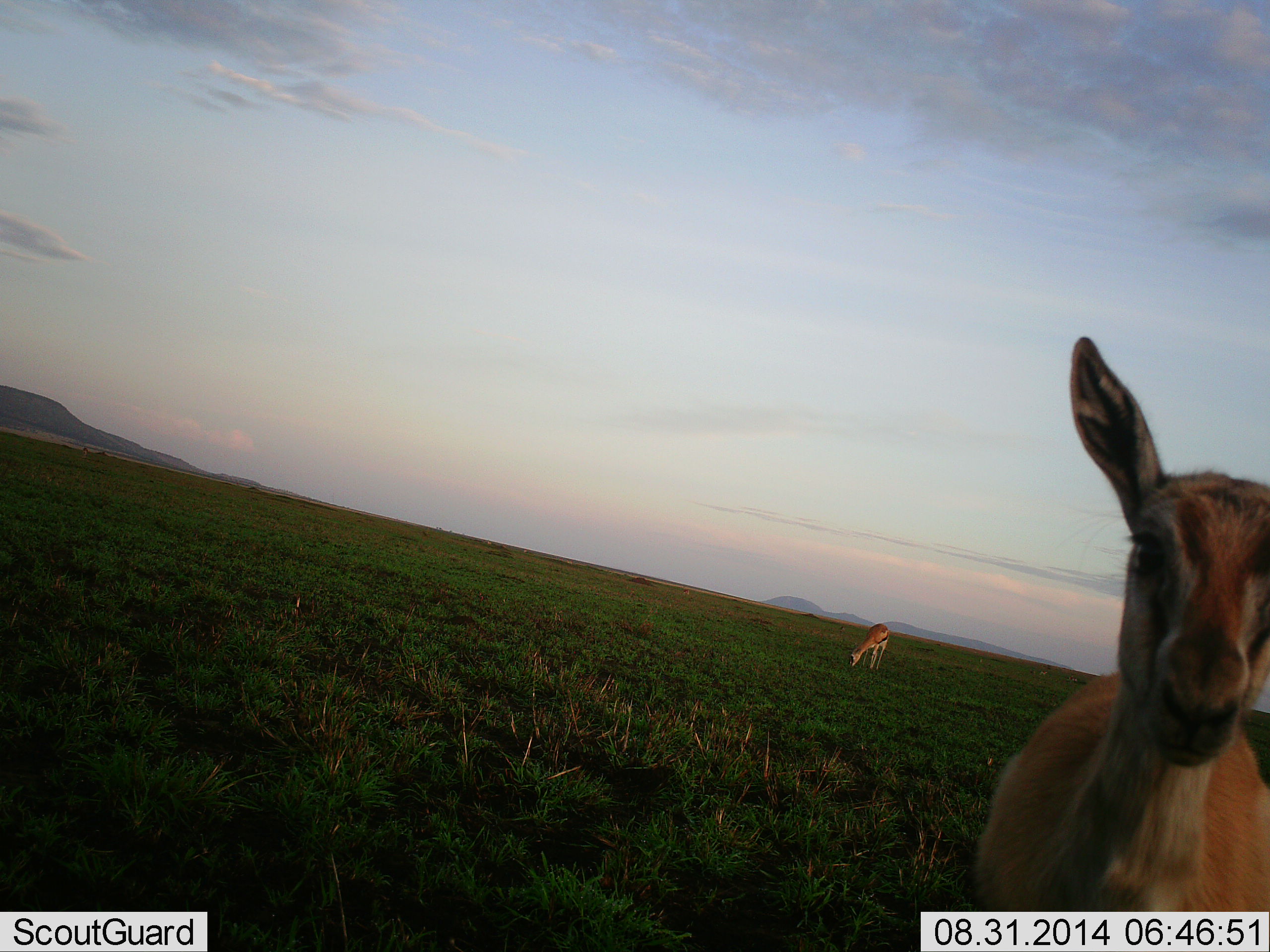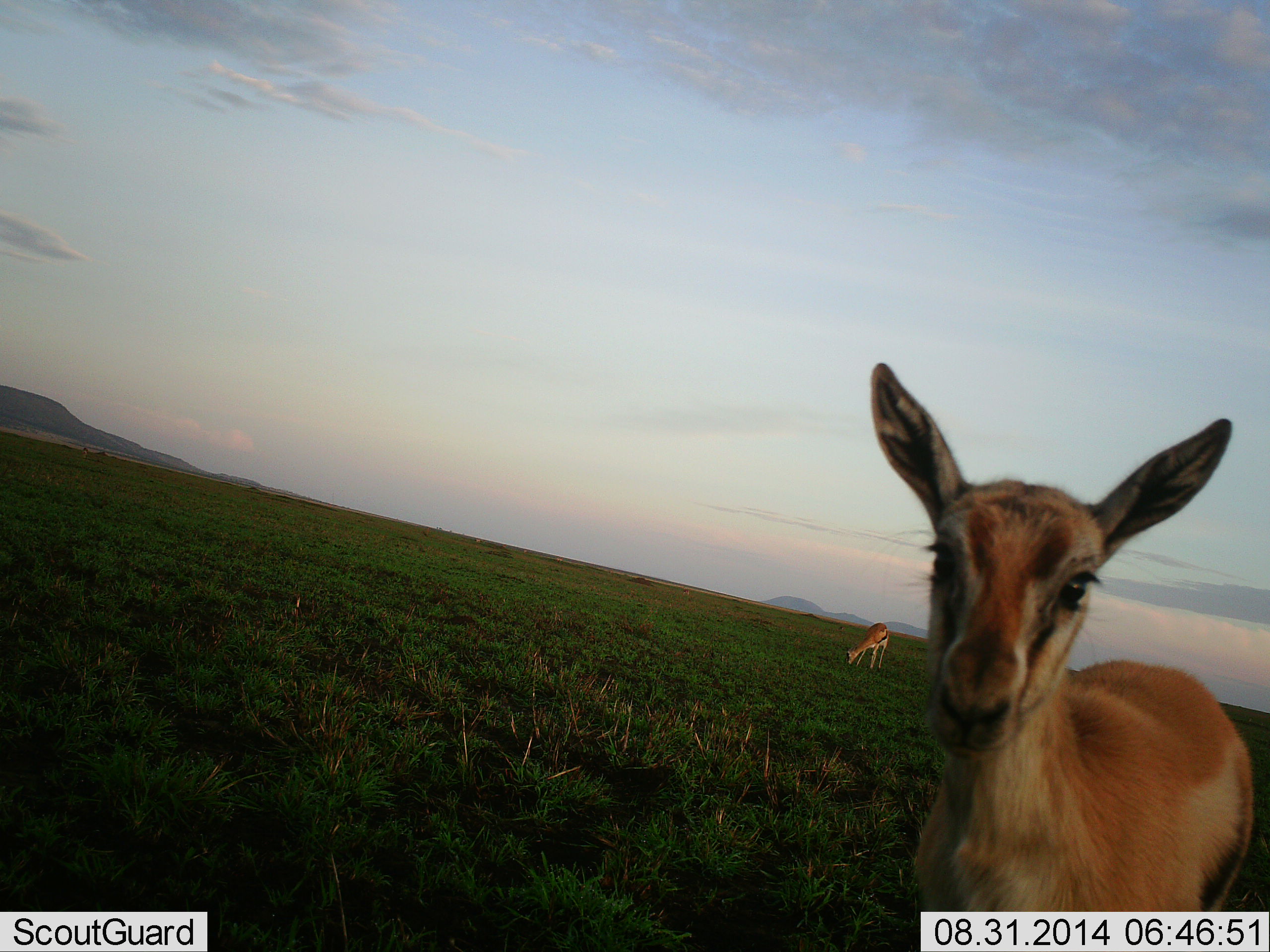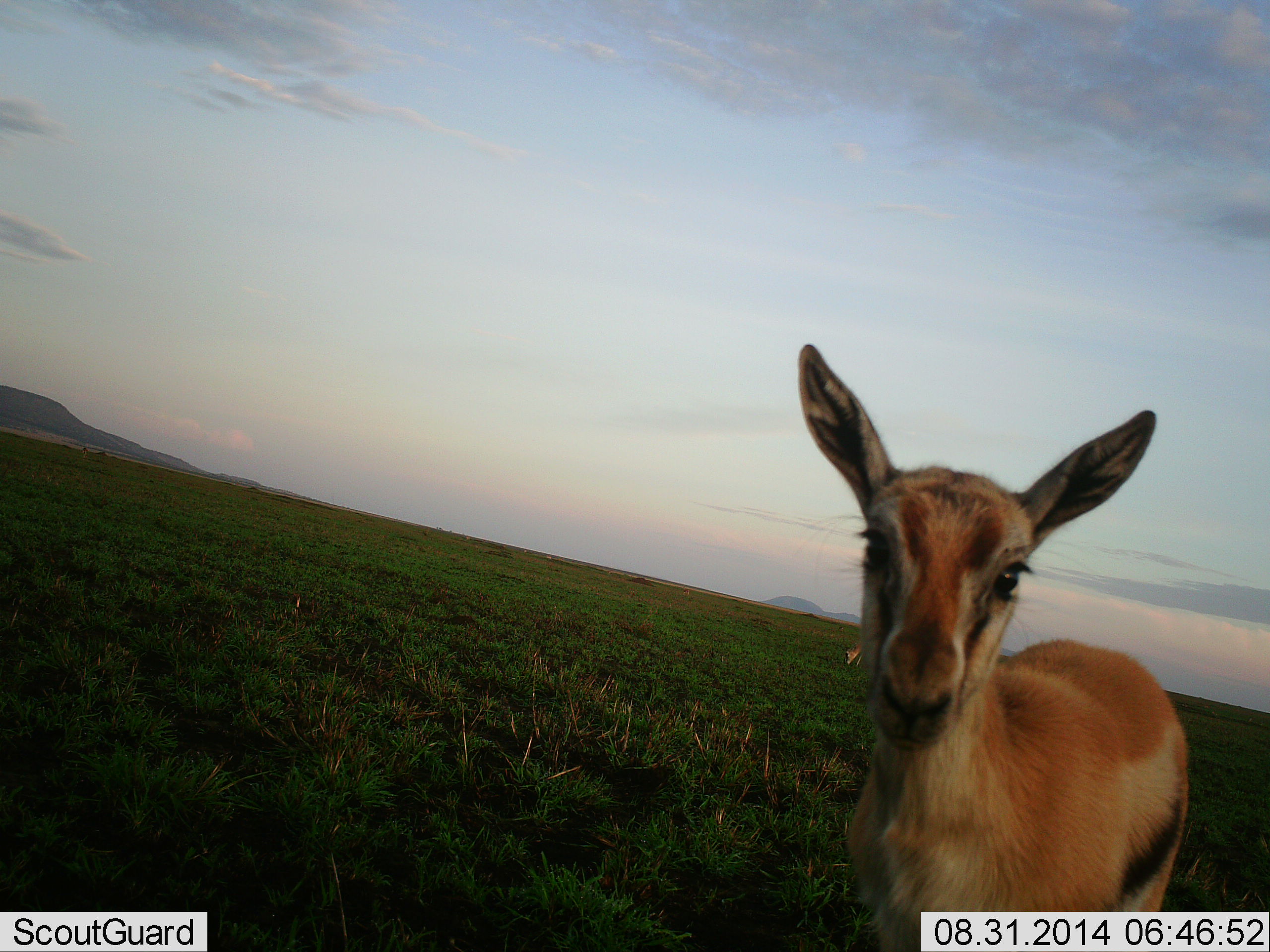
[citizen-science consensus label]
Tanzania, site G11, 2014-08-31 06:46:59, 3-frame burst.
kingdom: Animalia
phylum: Chordata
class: Mammalia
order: Artiodactyla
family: Bovidae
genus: Eudorcas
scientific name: Eudorcas thomsonii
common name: thomson's gazelle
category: gazellethomsons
Gazellethomsons (thomson's gazelle) (Eudorcas thomsonii), count 2. Behavior (volunteer vote fractions): standing 70%, resting 0%, moving 30%, interacting 10%. Young present (vote fraction): 0%. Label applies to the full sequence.